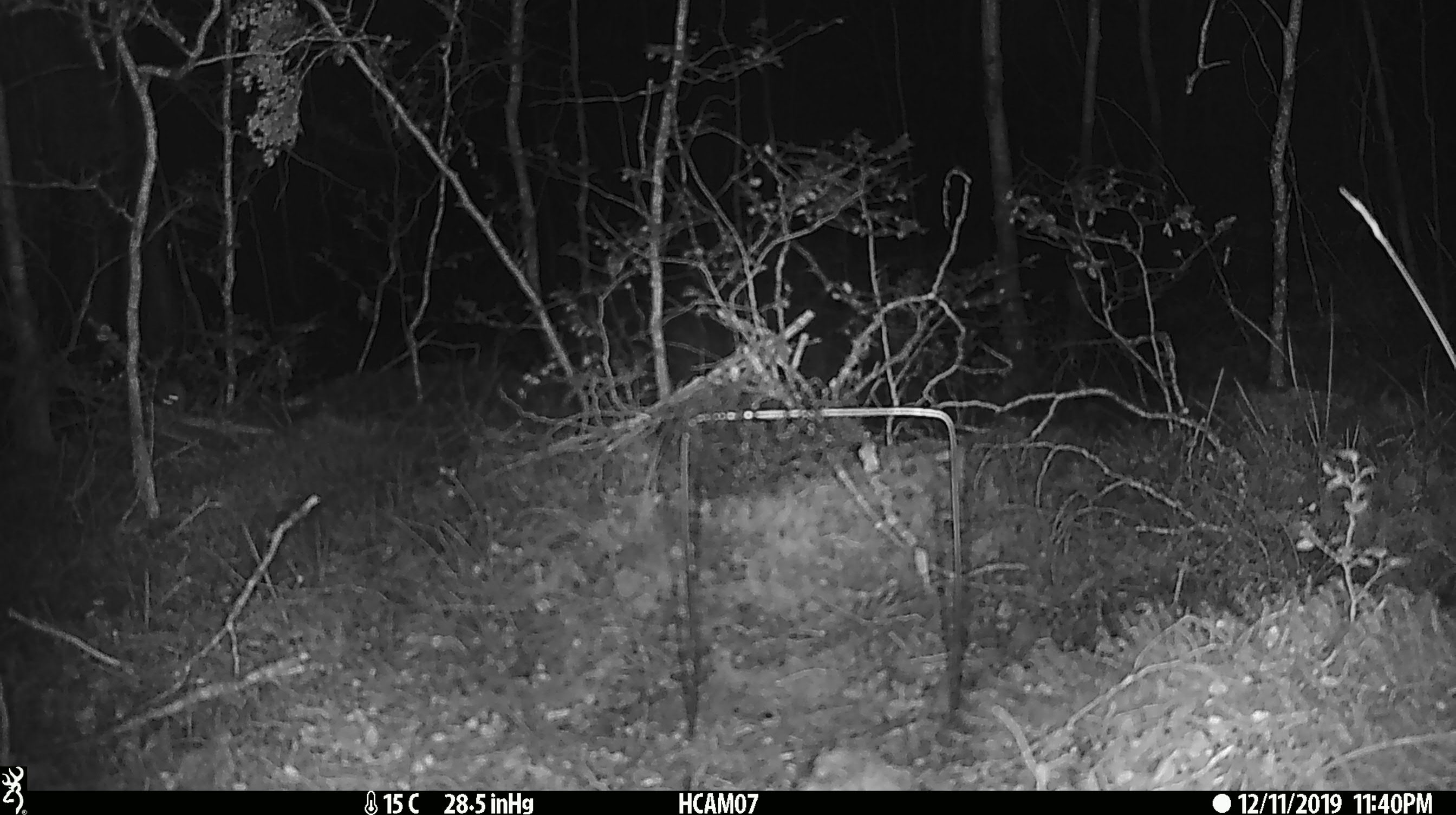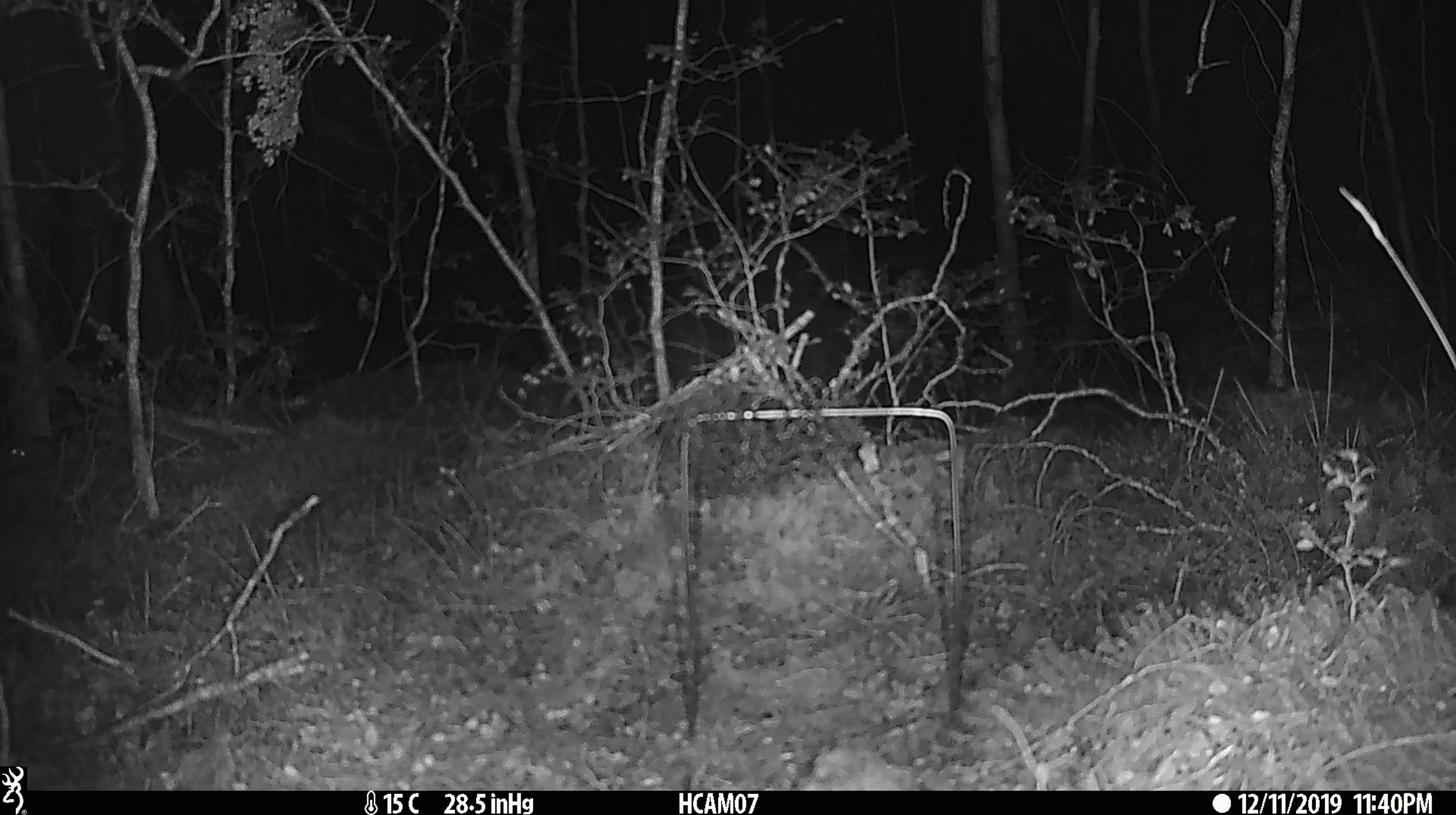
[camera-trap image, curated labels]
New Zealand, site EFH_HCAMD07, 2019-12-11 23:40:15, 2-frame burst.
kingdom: Animalia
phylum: Chordata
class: Mammalia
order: Rodentia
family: Muridae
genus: Mus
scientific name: Mus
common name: mouse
Mouse (Mus).